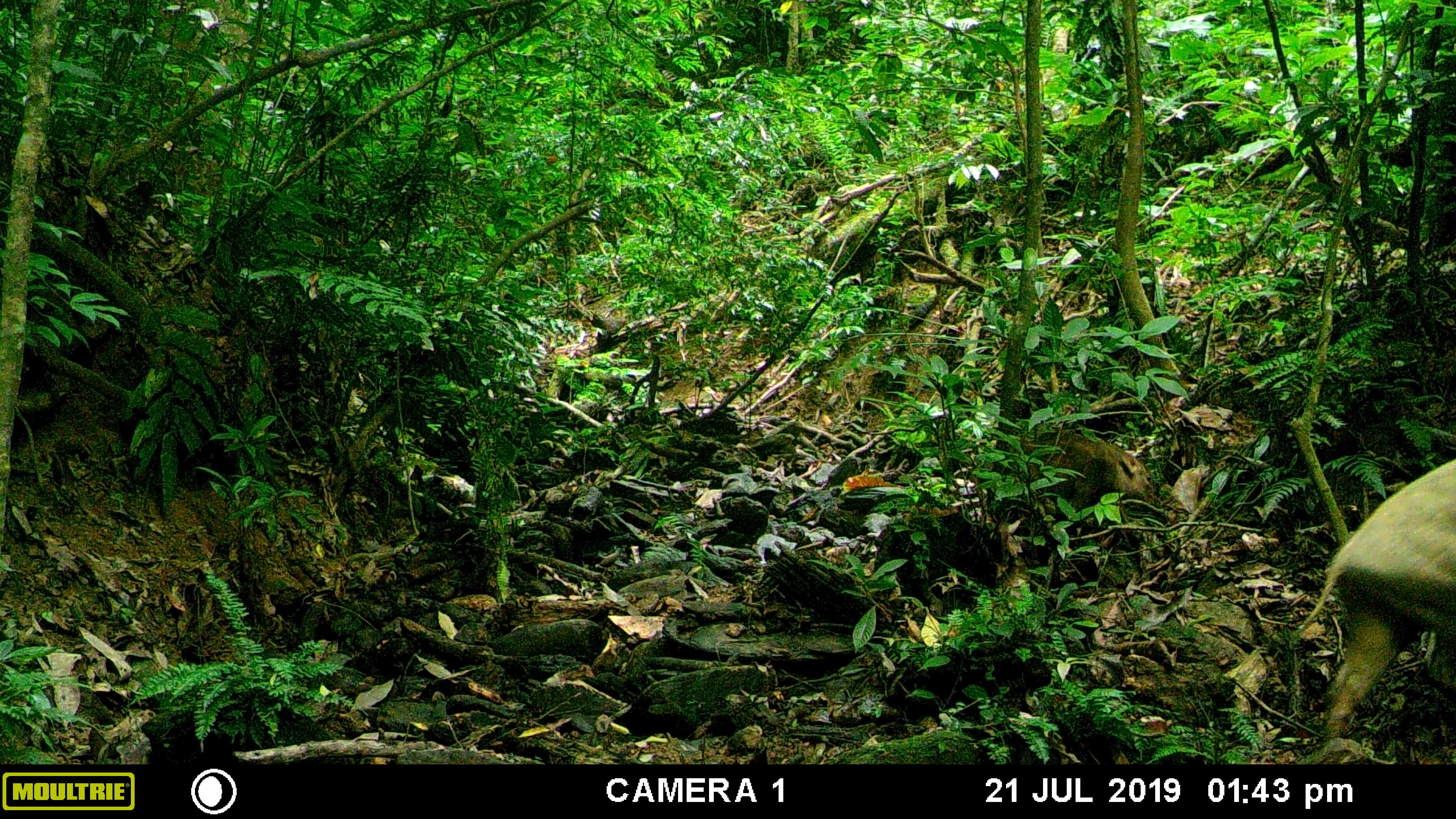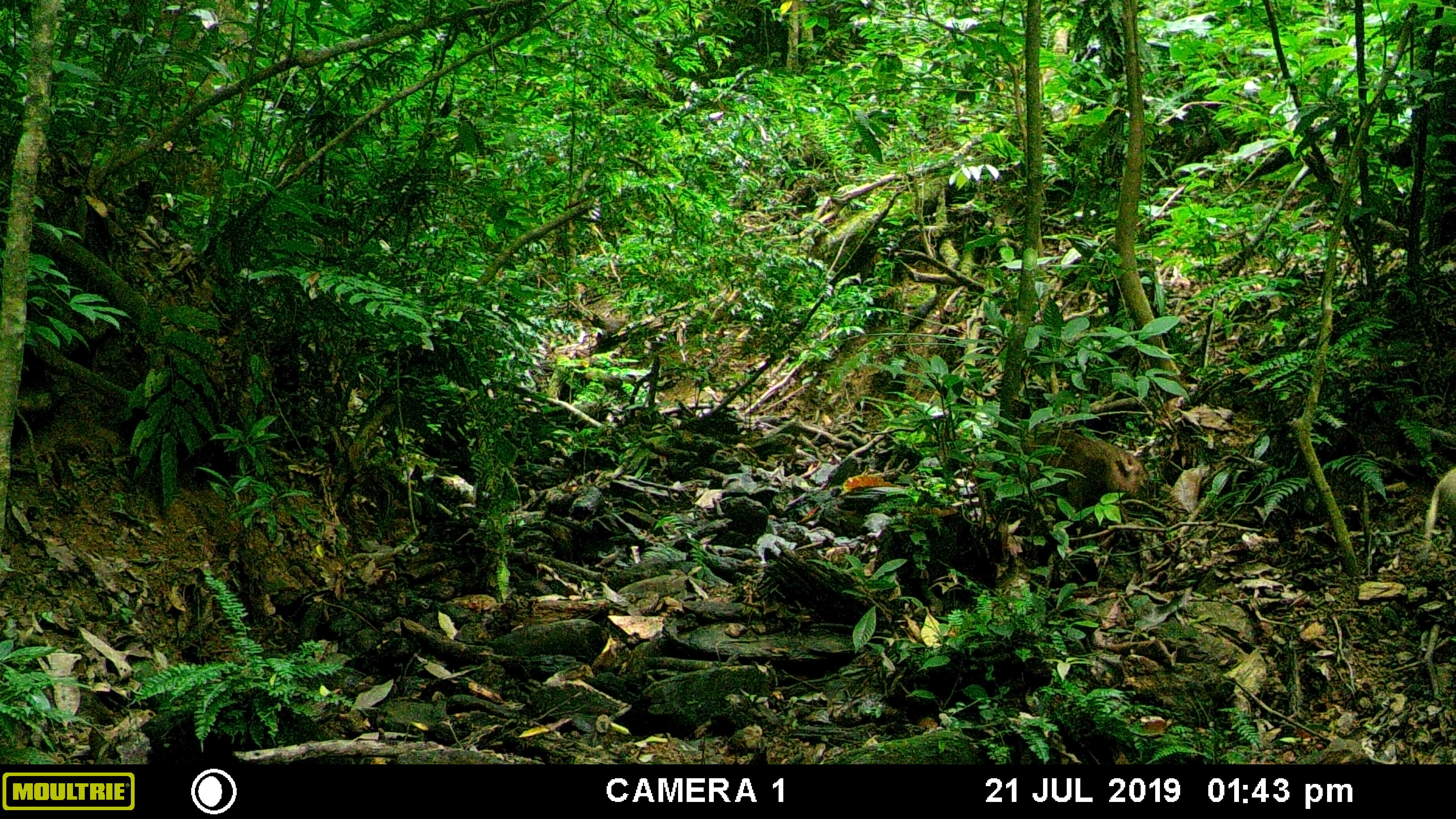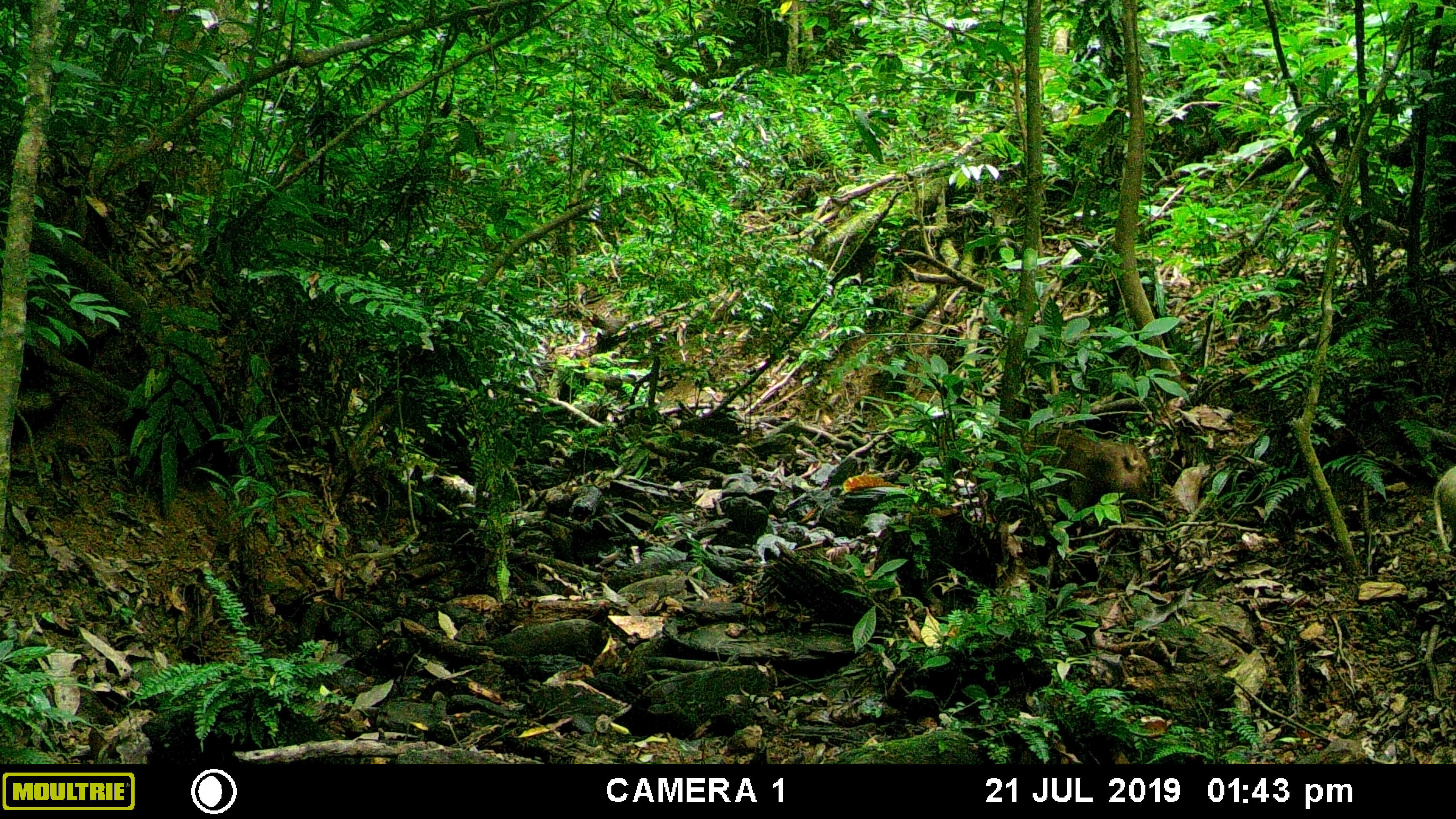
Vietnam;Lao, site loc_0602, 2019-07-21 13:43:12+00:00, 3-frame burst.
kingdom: Animalia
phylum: Chordata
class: Mammalia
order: Artiodactyla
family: Suidae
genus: Sus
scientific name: Sus scrofa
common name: eurasian wild pig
Eurasian wild pig (Sus scrofa). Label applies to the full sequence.